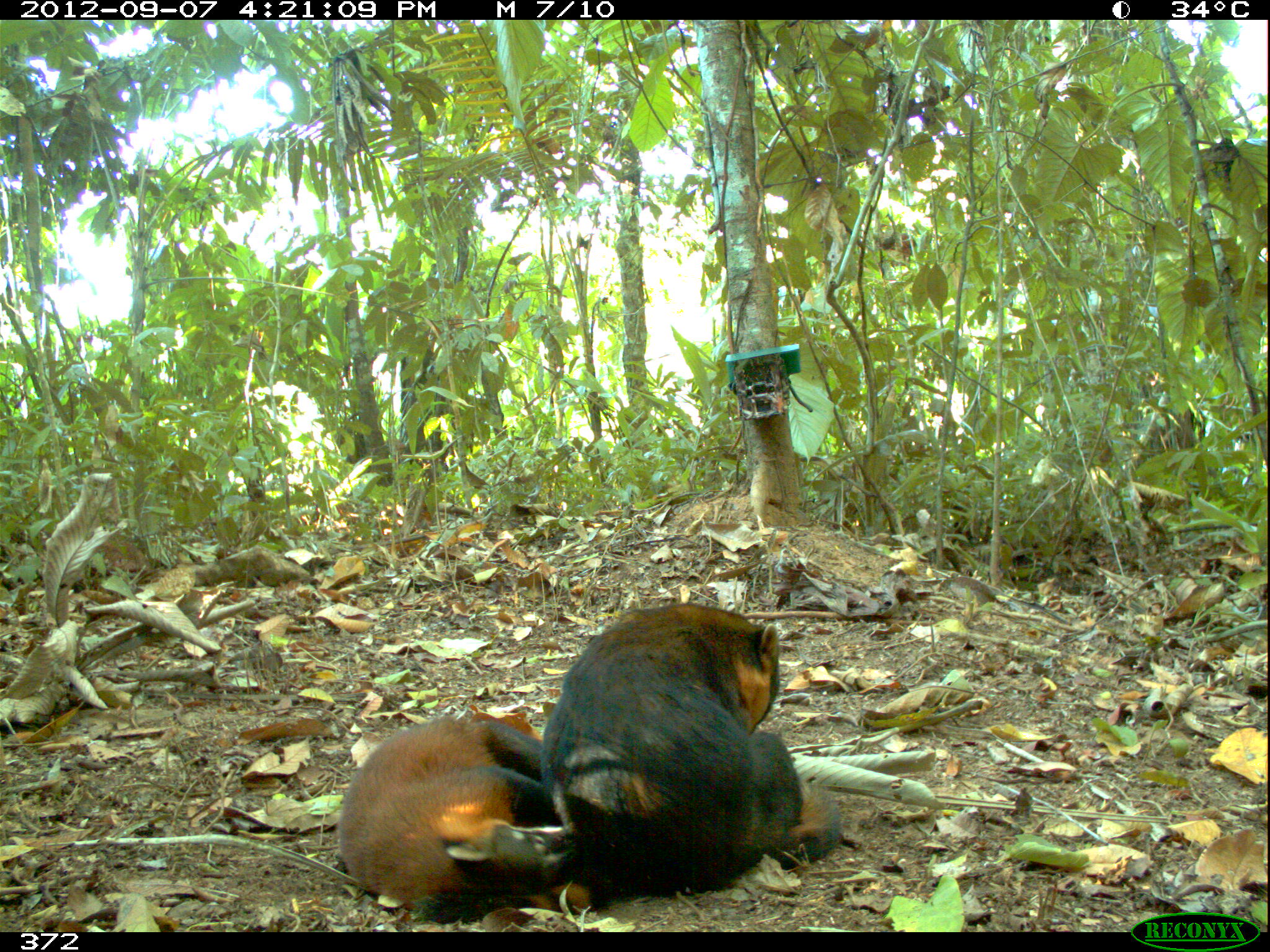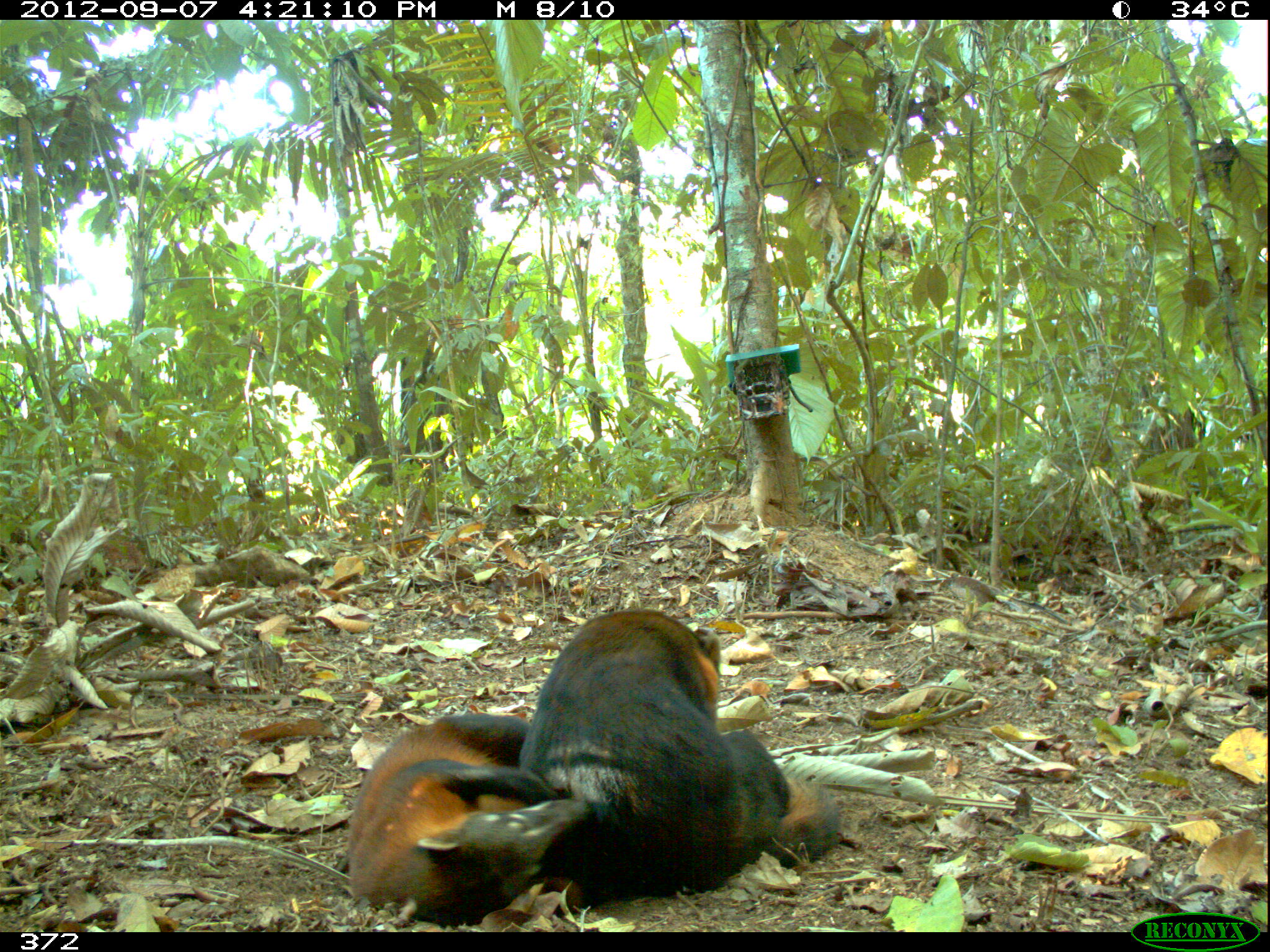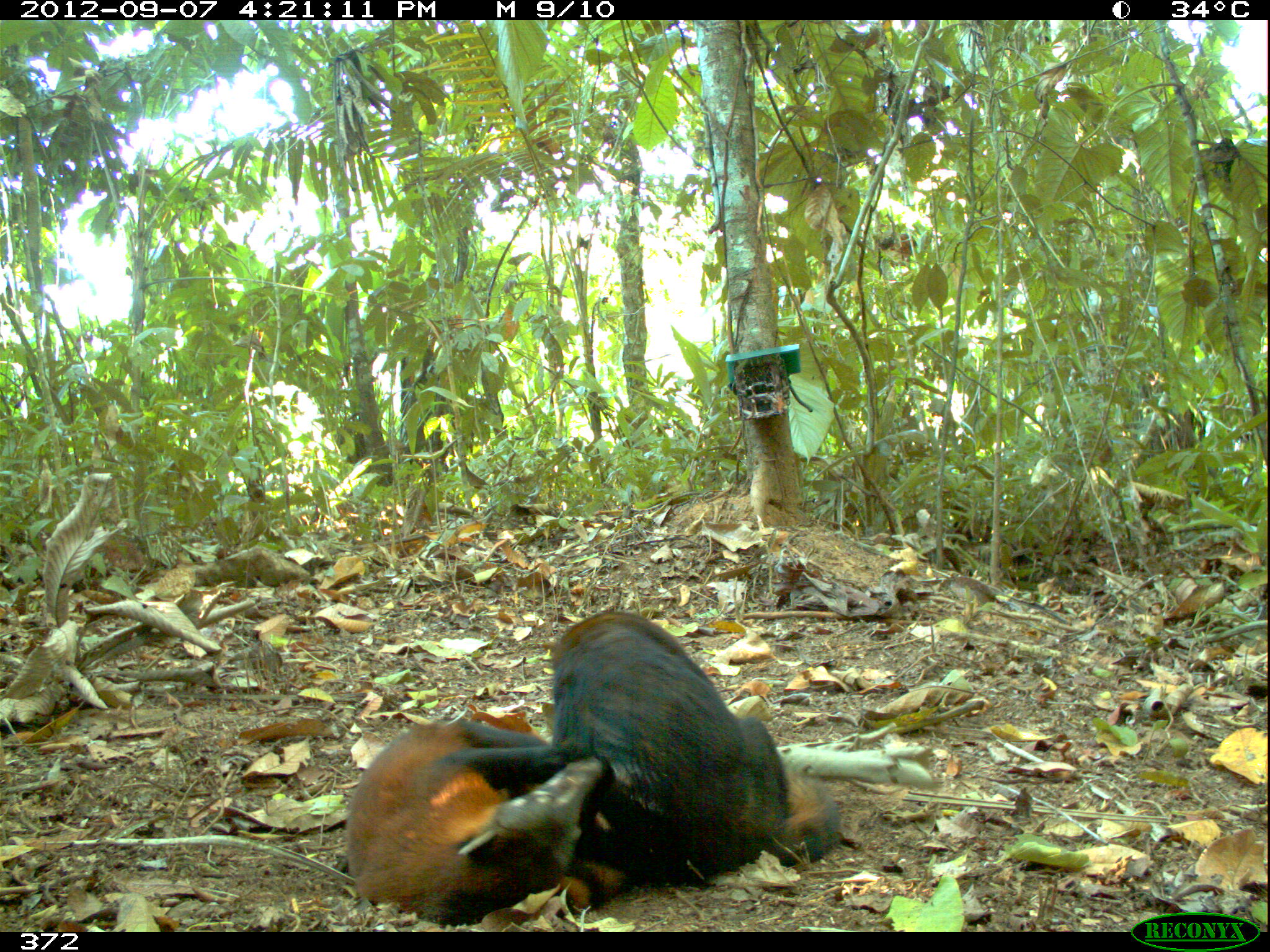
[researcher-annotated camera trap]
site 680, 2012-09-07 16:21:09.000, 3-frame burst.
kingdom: Animalia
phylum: Chordata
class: Mammalia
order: Carnivora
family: Procyonidae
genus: Nasua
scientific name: Nasua nasua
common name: south american coati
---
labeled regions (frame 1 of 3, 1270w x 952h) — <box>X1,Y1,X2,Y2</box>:
nasua nasua: <box>538,603,843,896</box>; <box>336,714,586,924</box>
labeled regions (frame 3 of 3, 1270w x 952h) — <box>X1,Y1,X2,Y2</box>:
nasua nasua: <box>543,610,842,885</box>; <box>346,720,624,925</box>